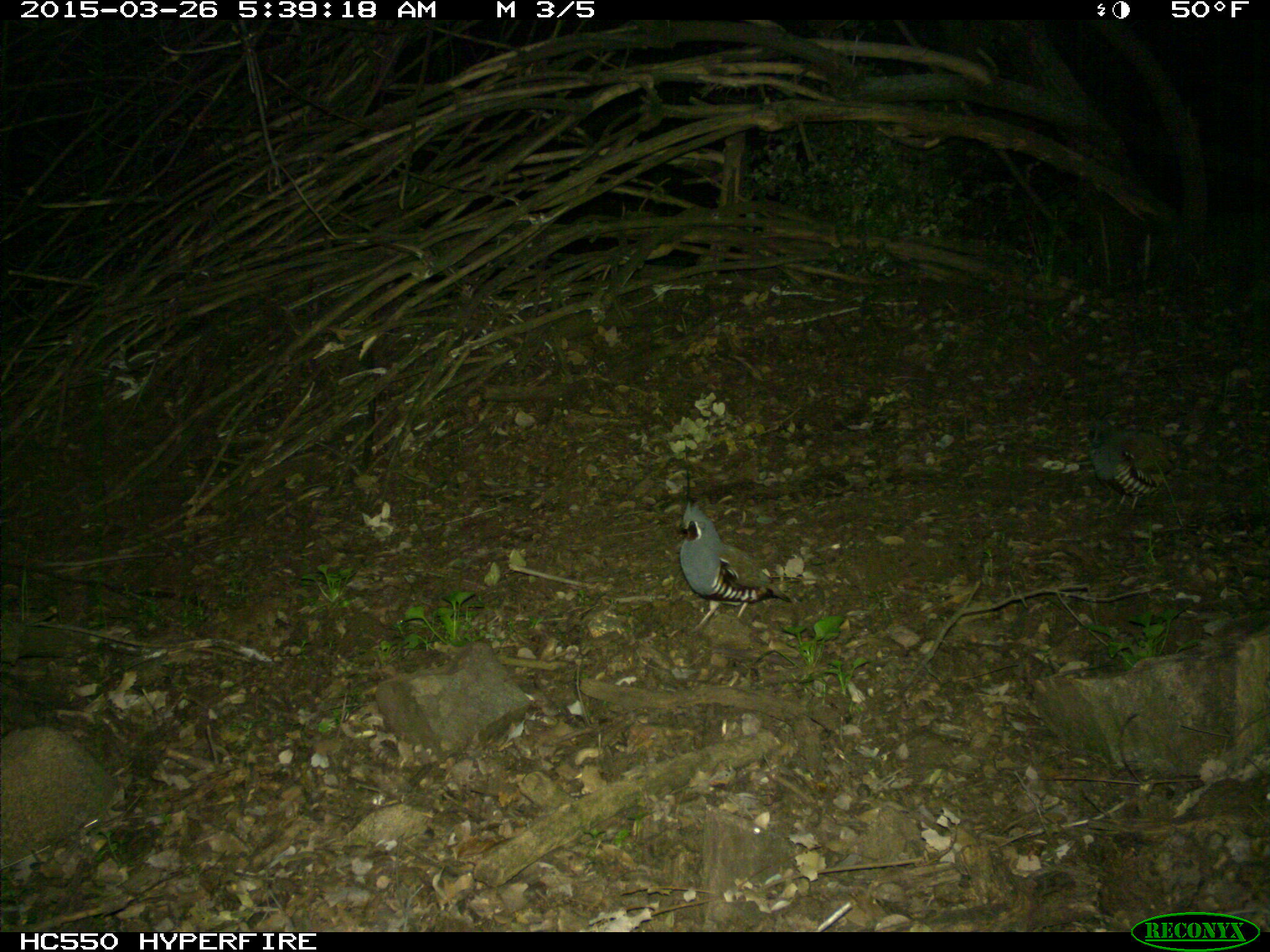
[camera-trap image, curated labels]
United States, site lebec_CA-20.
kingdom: Animalia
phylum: Chordata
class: Aves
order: Galliformes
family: Odontophoridae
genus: Callipepla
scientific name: Callipepla californica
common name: california quail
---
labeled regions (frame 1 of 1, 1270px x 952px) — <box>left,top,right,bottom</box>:
animal: <box>675,501,793,633</box>; <box>1086,416,1181,518</box>